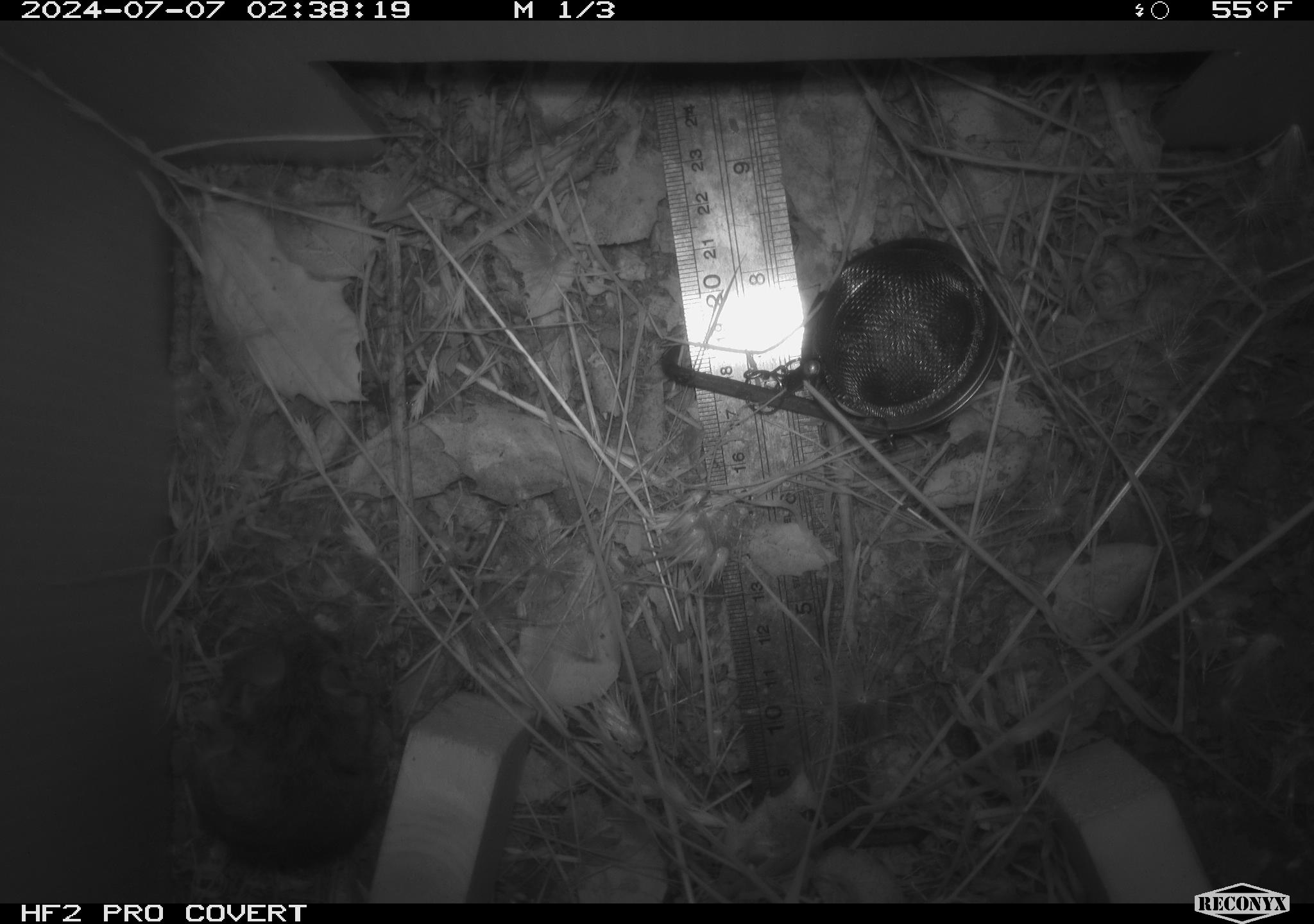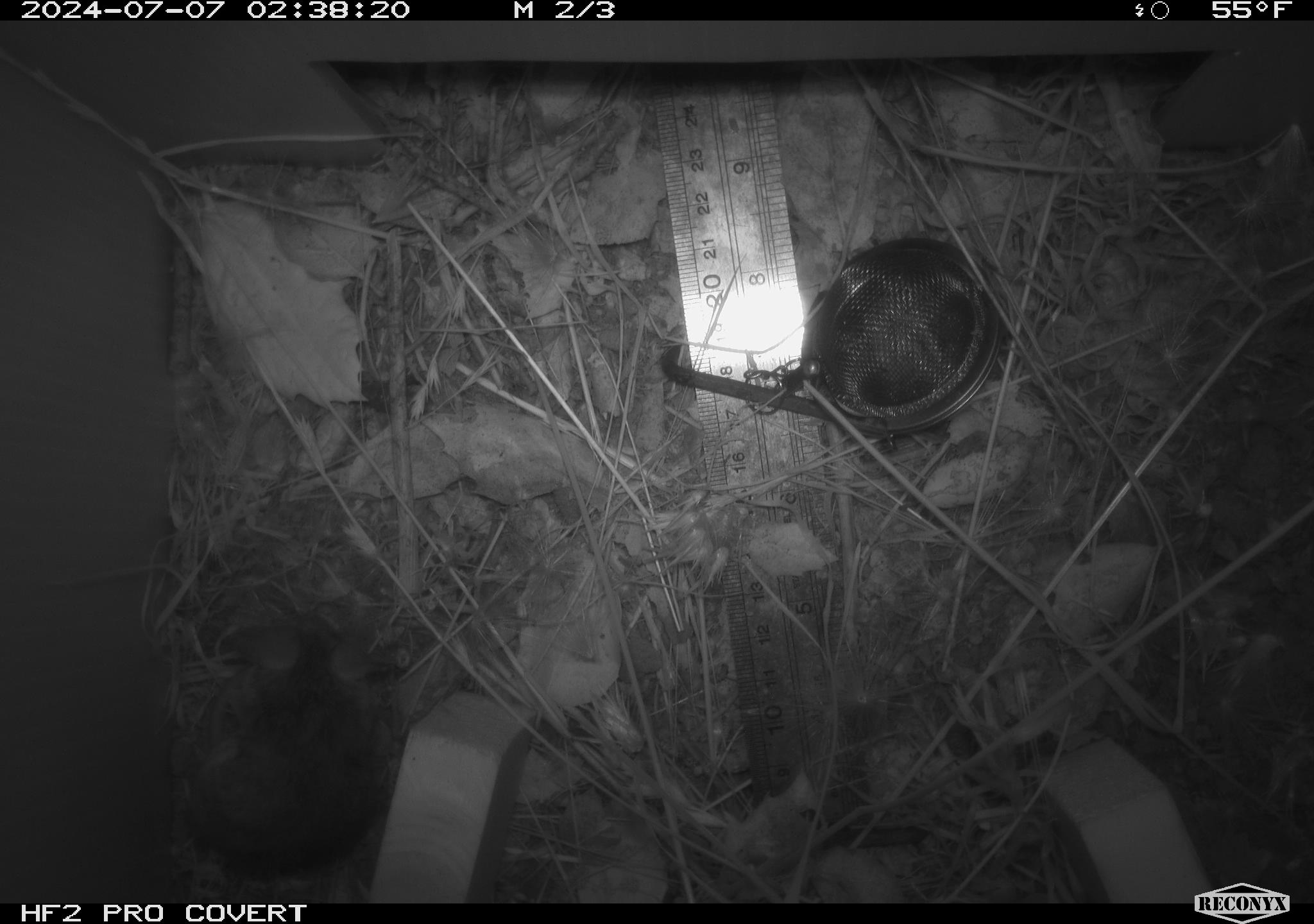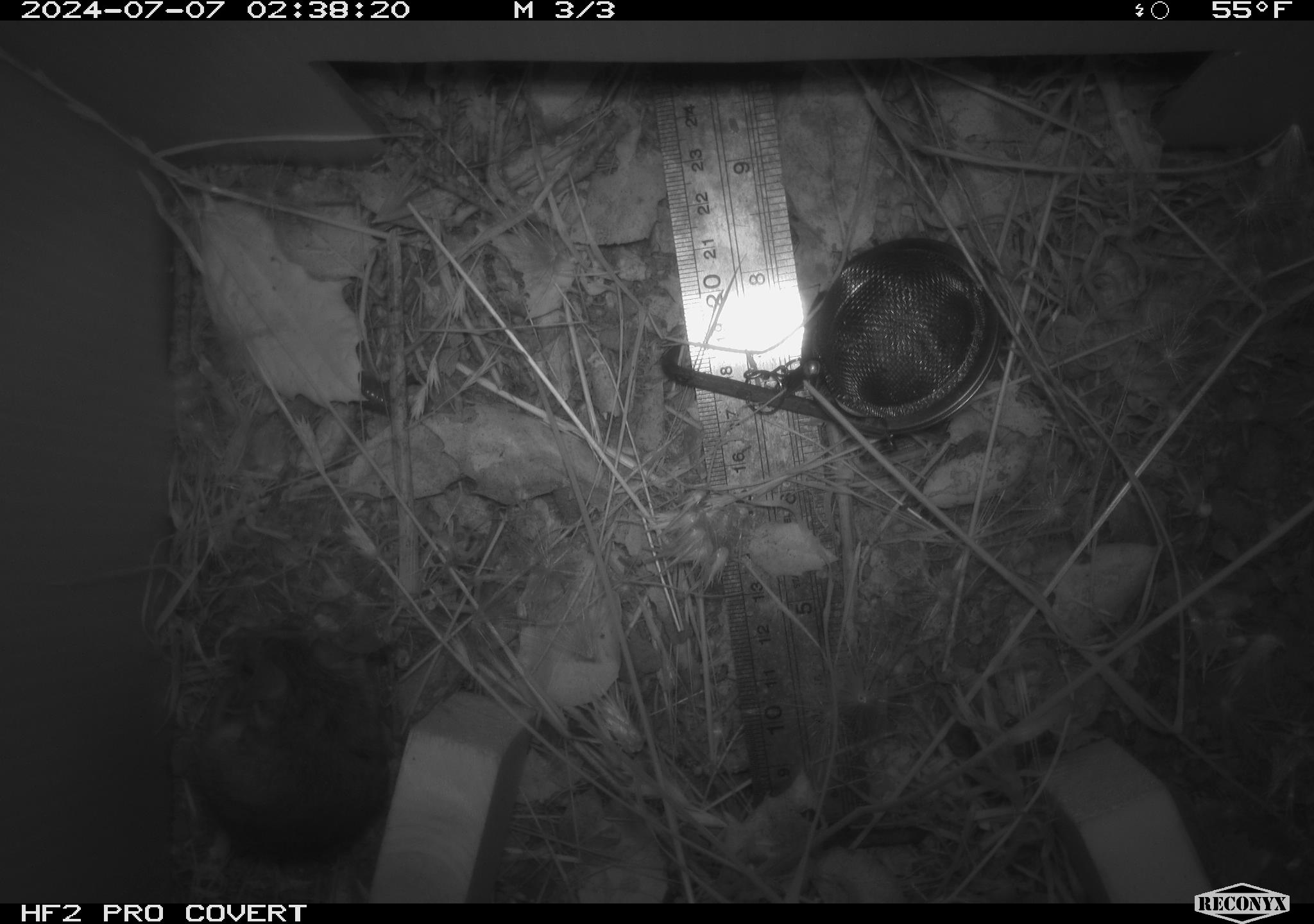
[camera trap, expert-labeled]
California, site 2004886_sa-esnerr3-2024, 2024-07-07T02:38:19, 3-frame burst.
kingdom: Animalia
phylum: Chordata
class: Mammalia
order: Rodentia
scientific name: Rodentia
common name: rodent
Rodent (Rodentia).